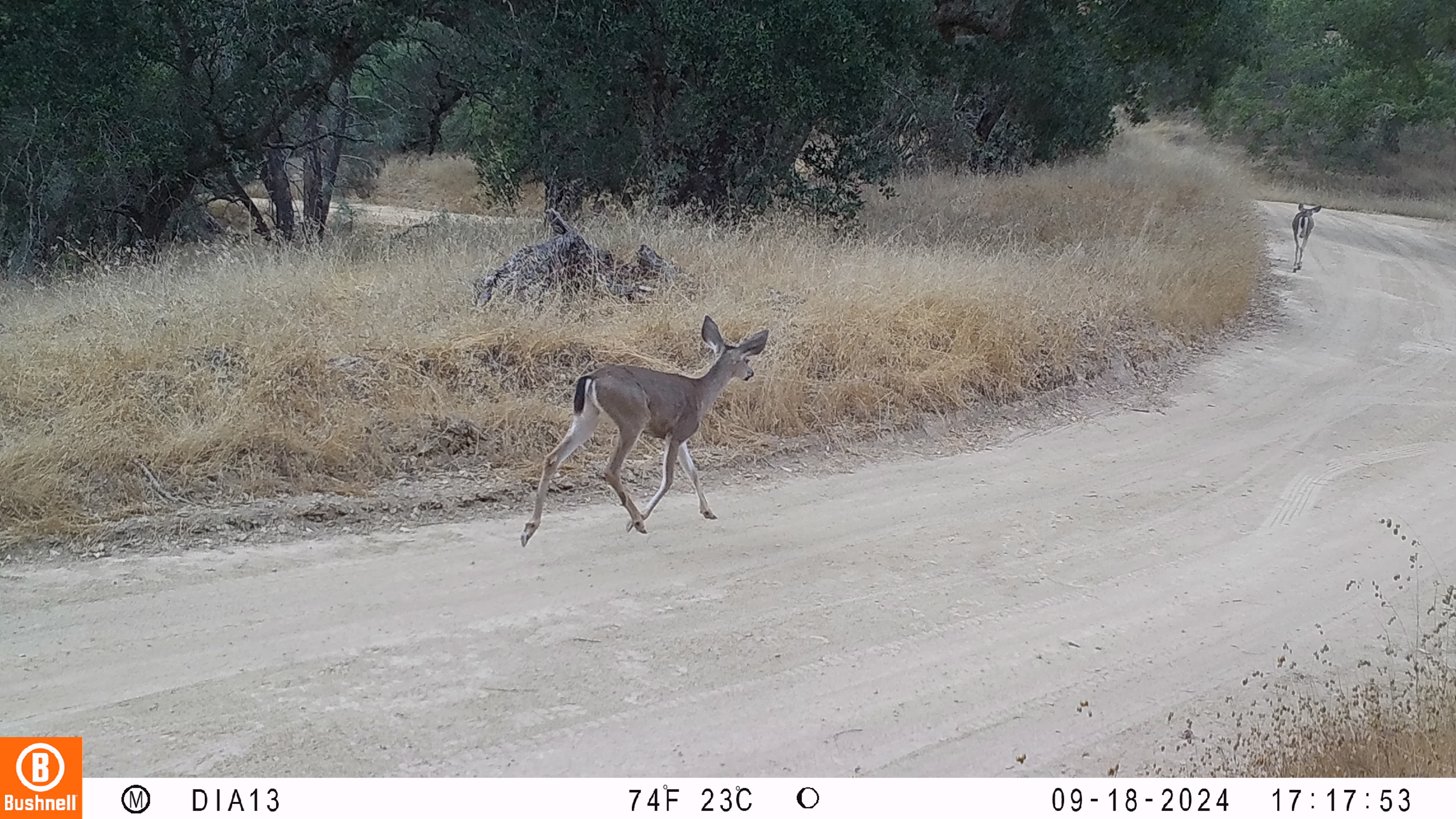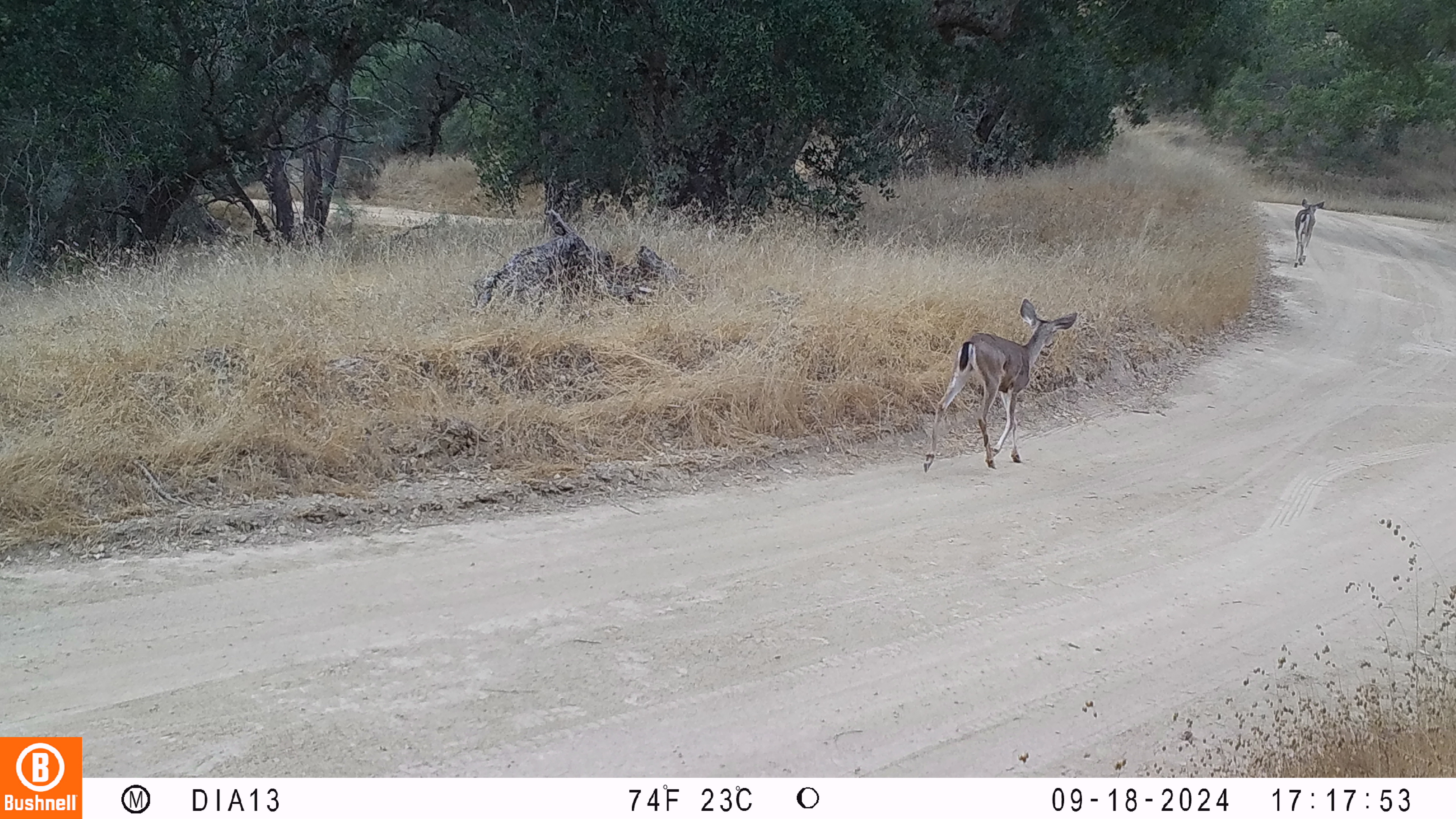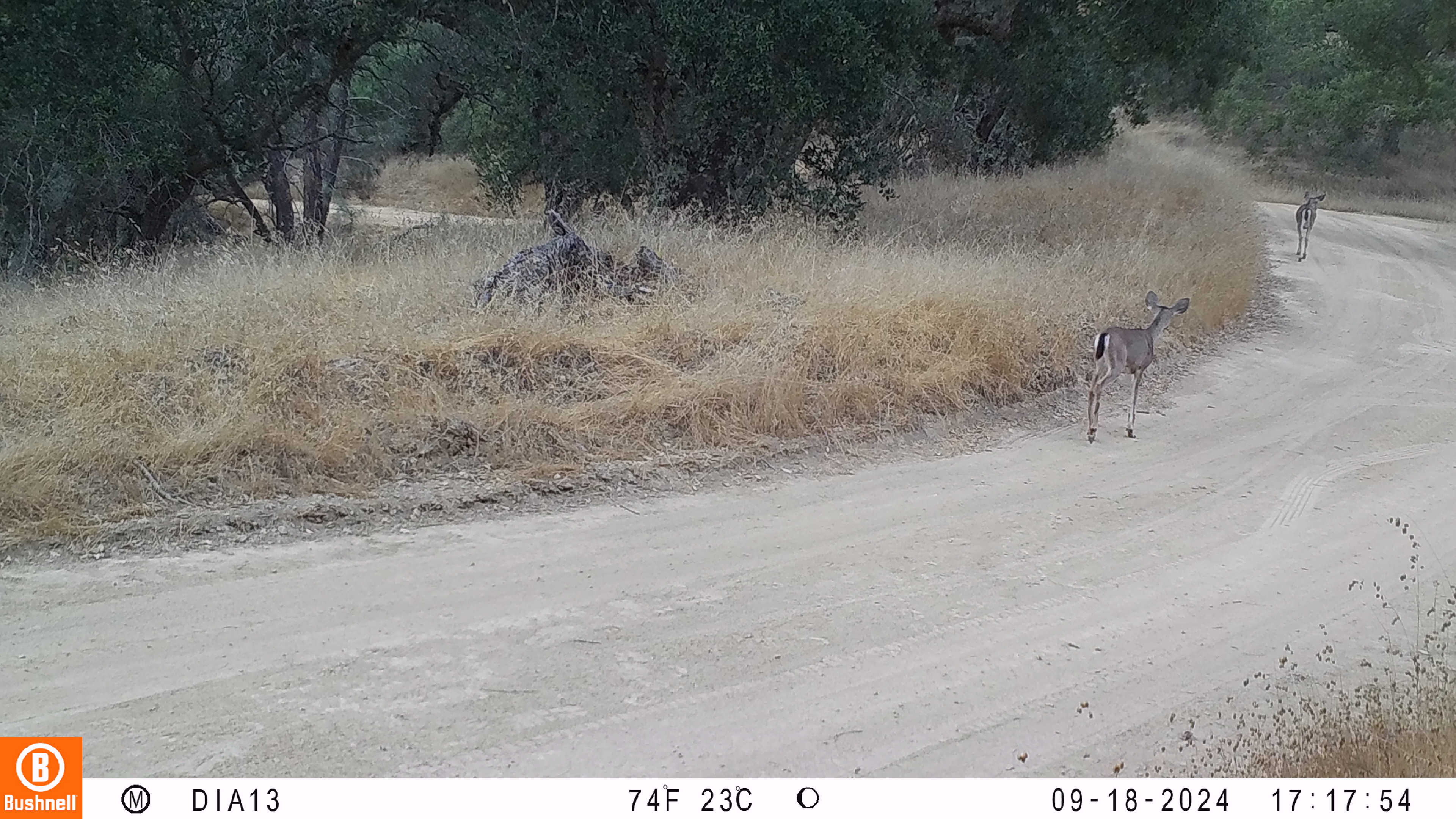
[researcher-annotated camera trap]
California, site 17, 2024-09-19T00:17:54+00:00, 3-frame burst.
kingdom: Animalia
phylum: Chordata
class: Mammalia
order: Artiodactyla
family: Cervidae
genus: Odocoileus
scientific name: Odocoileus hemionus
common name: mule deer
Mule deer (Odocoileus hemionus).